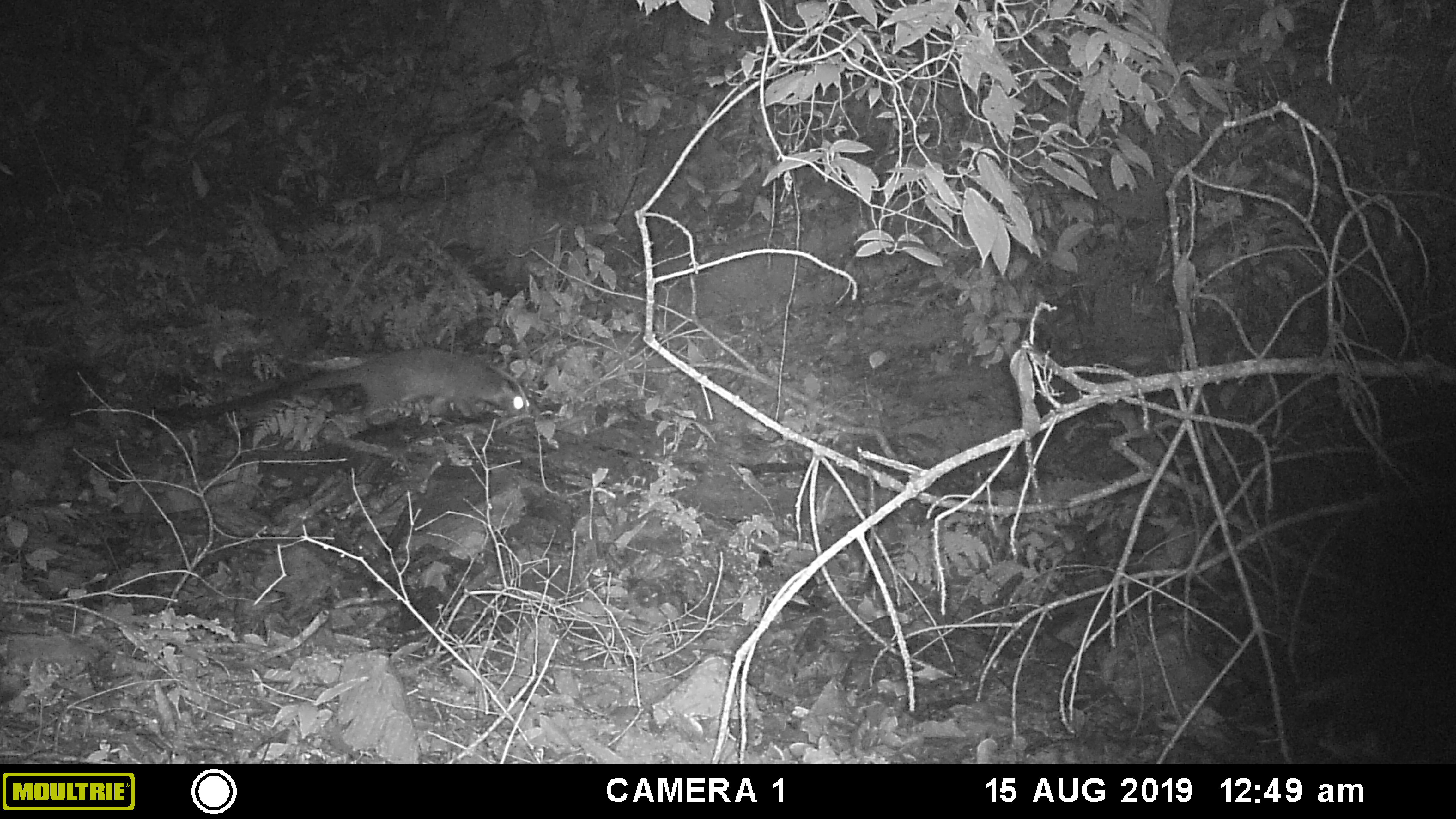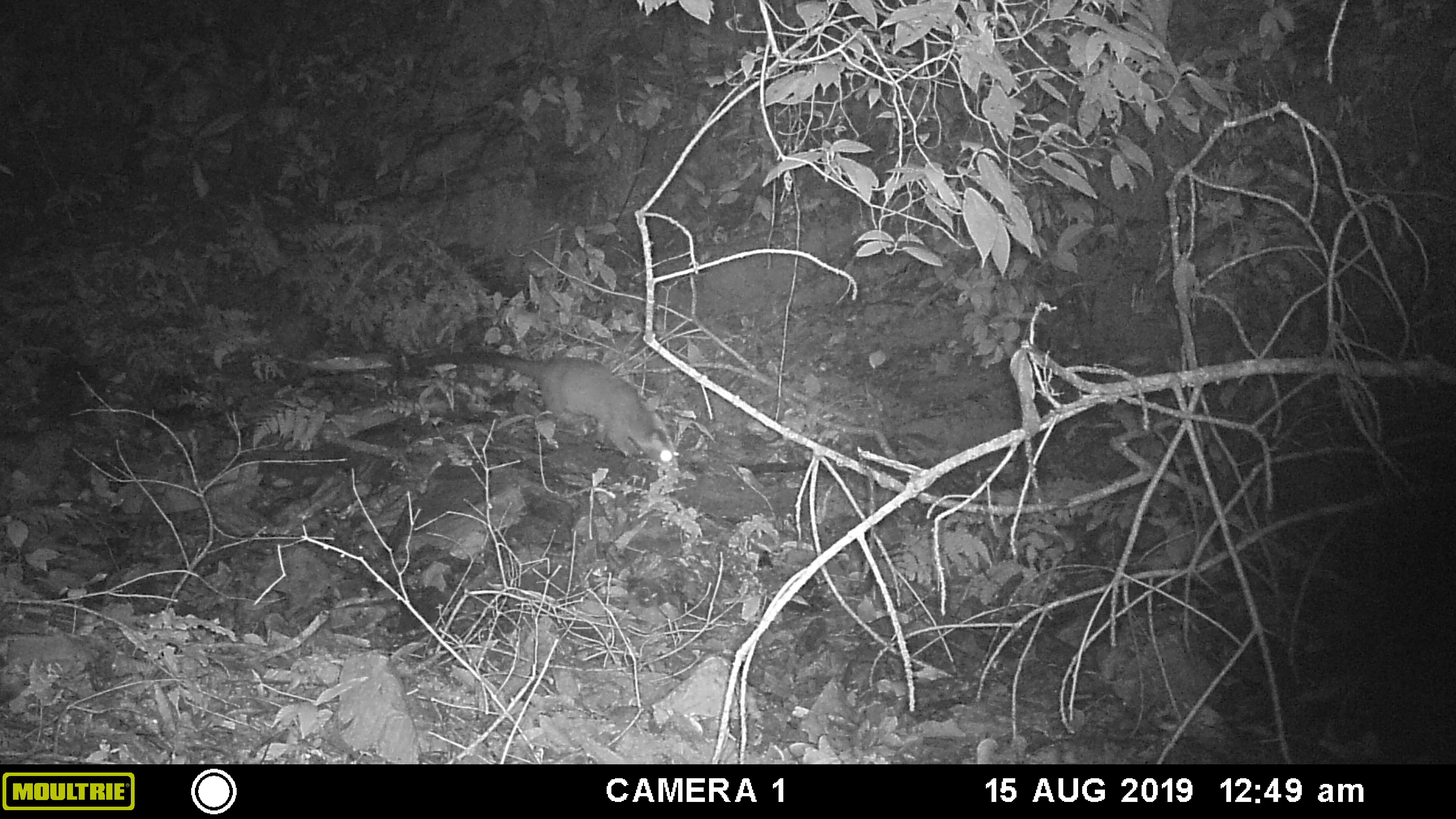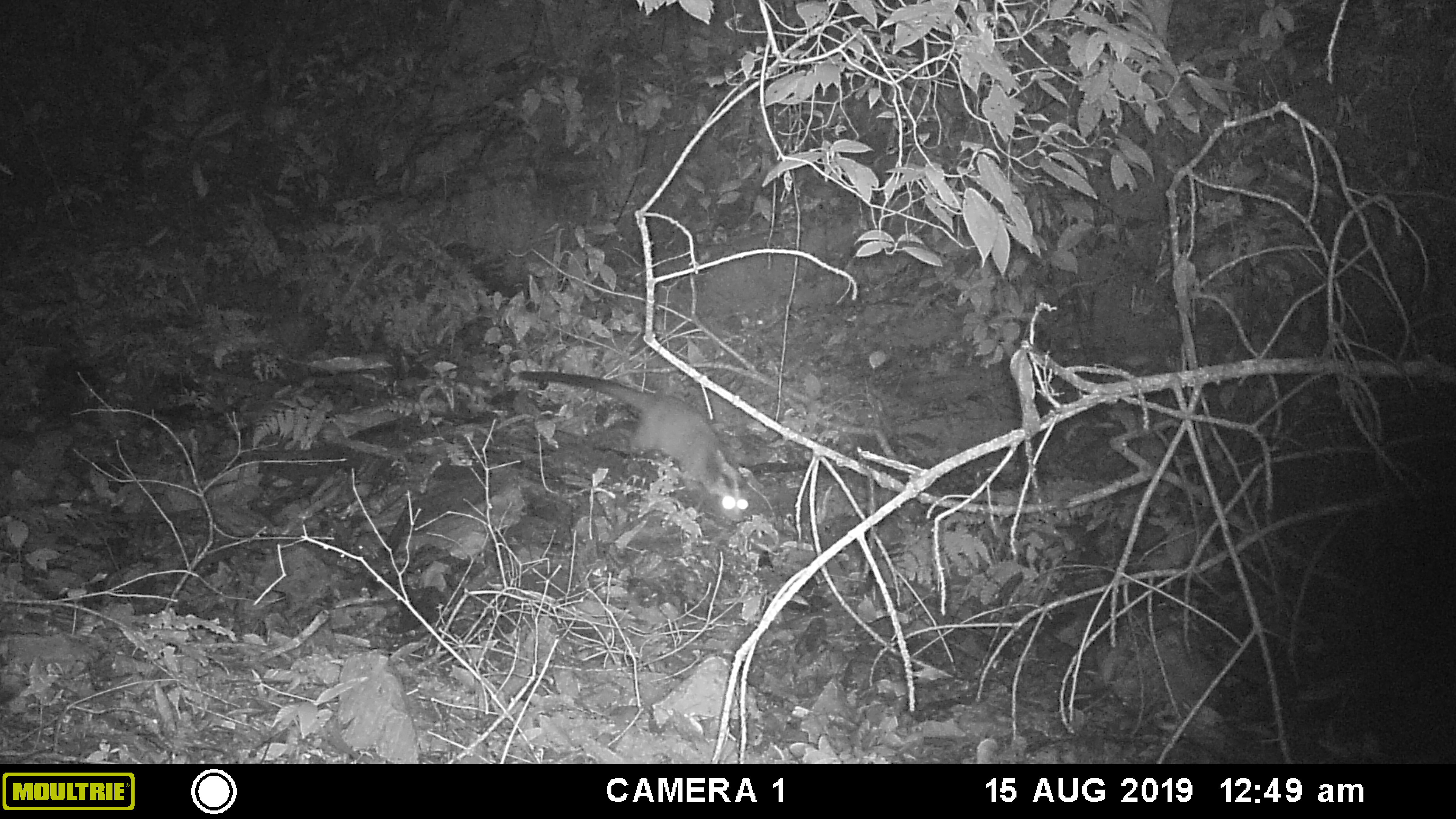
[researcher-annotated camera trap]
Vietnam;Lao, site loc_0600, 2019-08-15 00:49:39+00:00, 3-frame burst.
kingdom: Animalia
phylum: Chordata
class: Mammalia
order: Carnivora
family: Viverridae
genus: Paguma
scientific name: Paguma larvata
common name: masked palm civet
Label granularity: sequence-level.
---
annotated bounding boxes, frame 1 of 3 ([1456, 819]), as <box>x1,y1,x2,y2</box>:
masked palm civet: <box>147,349,537,422</box>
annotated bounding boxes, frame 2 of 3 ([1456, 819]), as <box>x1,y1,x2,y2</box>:
masked palm civet: <box>407,350,680,469</box>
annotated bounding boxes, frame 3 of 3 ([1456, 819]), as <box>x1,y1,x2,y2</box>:
masked palm civet: <box>516,368,751,521</box>